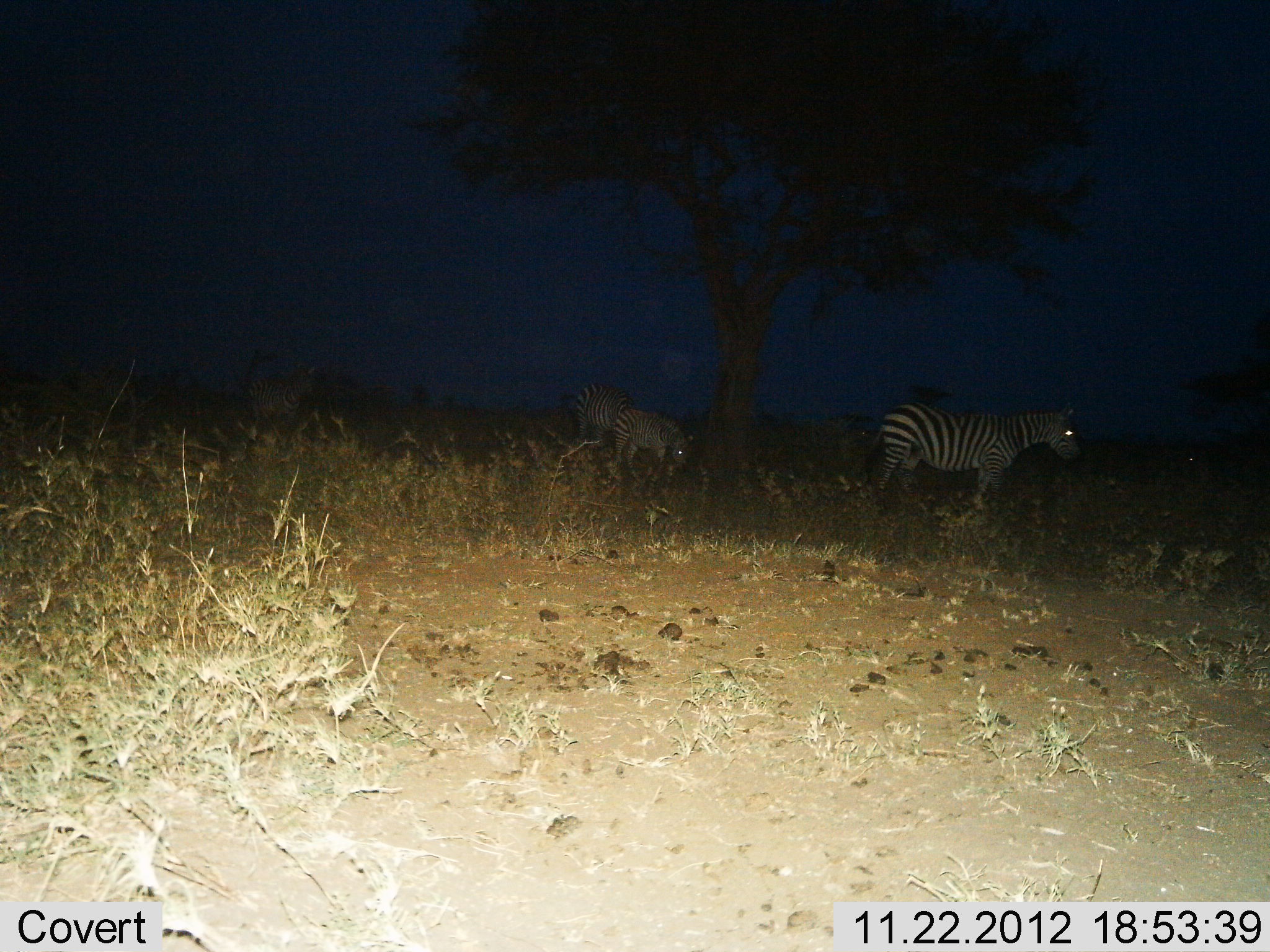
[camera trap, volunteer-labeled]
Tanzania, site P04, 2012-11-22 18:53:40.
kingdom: Animalia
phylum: Chordata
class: Mammalia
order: Perissodactyla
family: Equidae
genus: Equus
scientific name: Equus quagga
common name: plains zebra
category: zebra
Zebra (plains zebra) (Equus quagga), count 4. Behavior (volunteer vote fractions): standing 90%, resting 0%, moving 0%, interacting 0%. Young present (vote fraction): 0%. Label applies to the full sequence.